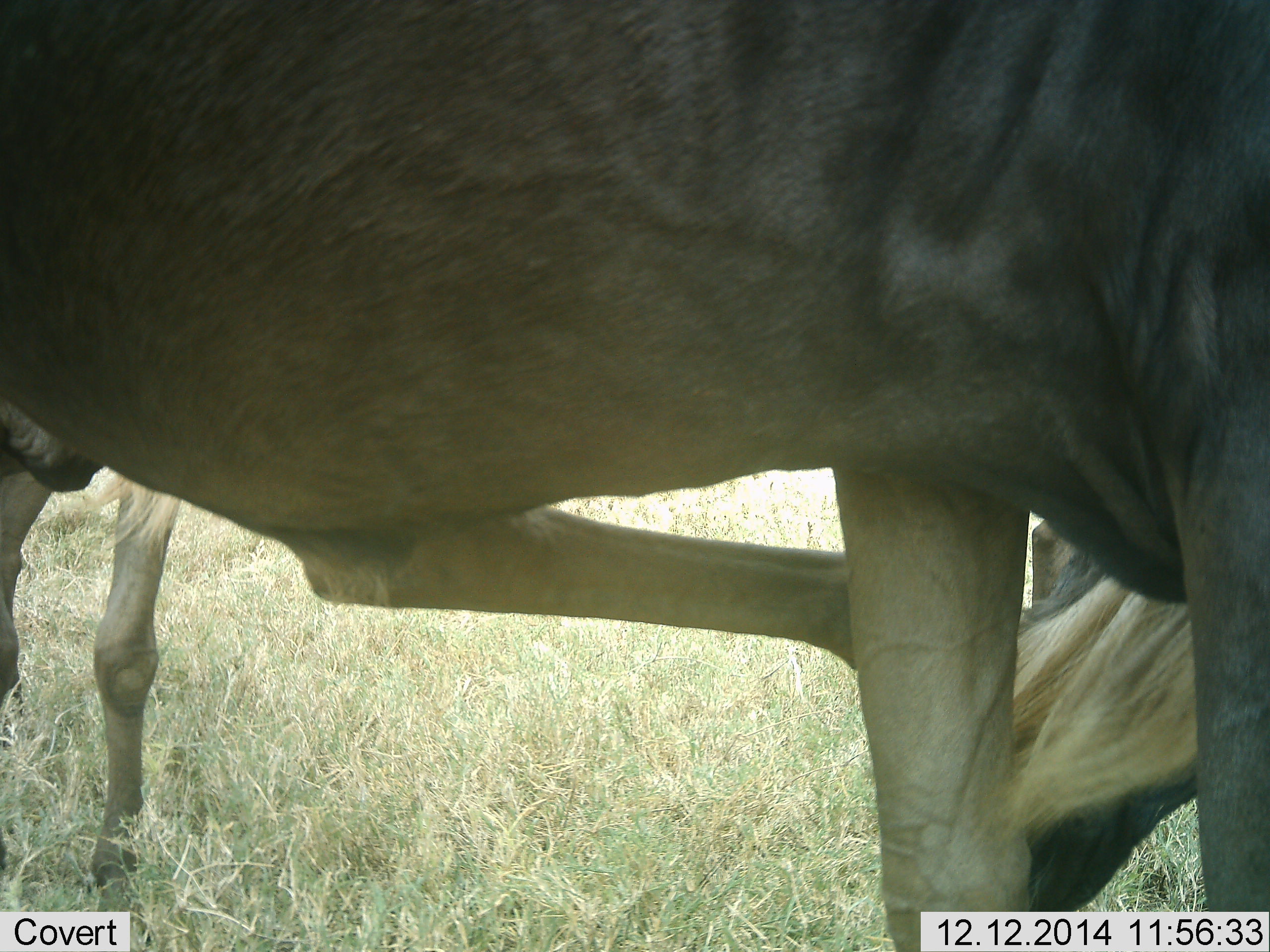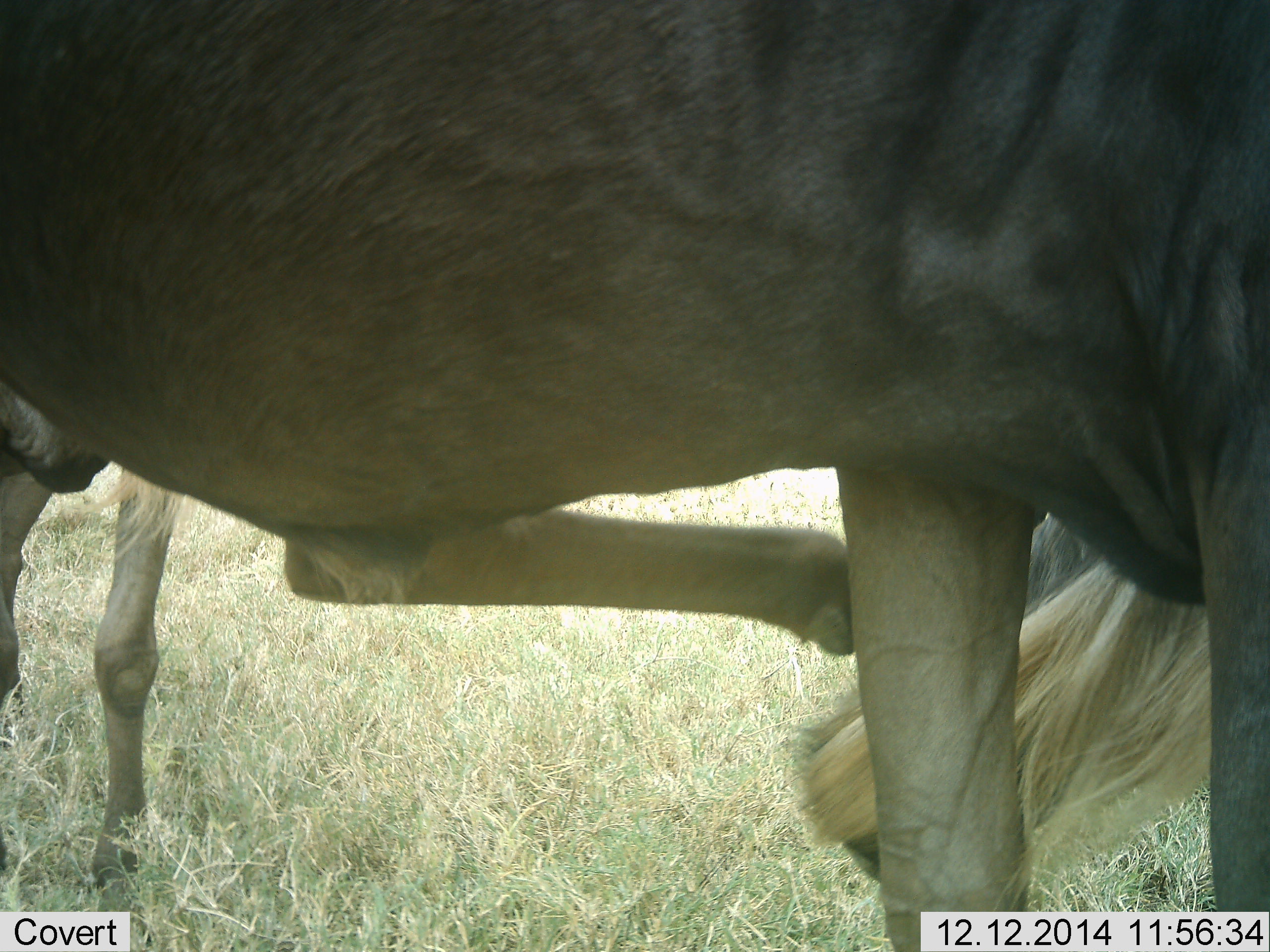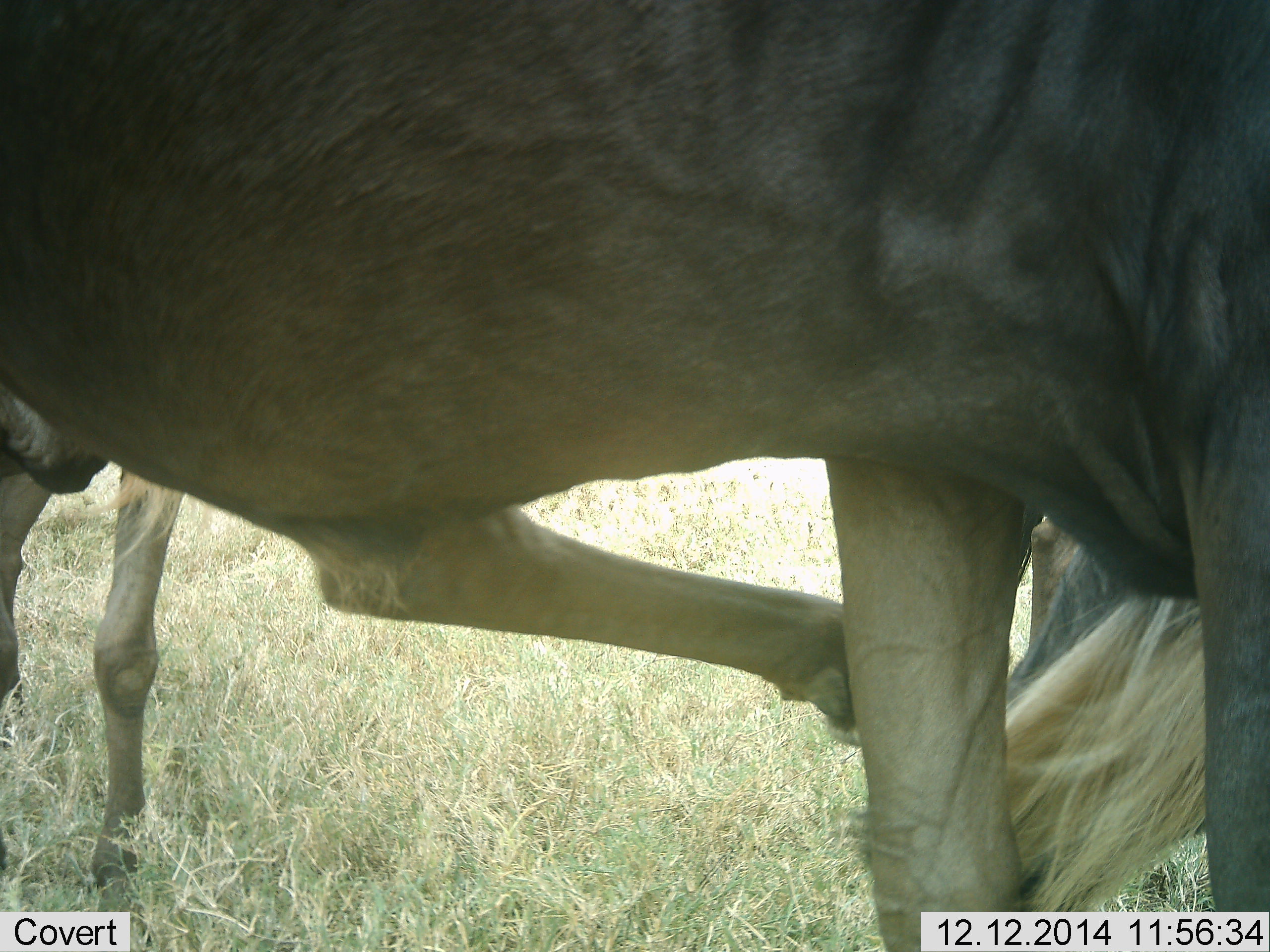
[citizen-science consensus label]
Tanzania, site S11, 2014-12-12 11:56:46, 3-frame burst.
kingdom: Animalia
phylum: Chordata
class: Mammalia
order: Artiodactyla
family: Bovidae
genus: Connochaetes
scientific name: Connochaetes taurinus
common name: blue wildebeest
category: wildebeest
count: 2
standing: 90%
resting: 10%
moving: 0%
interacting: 20%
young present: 10%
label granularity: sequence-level